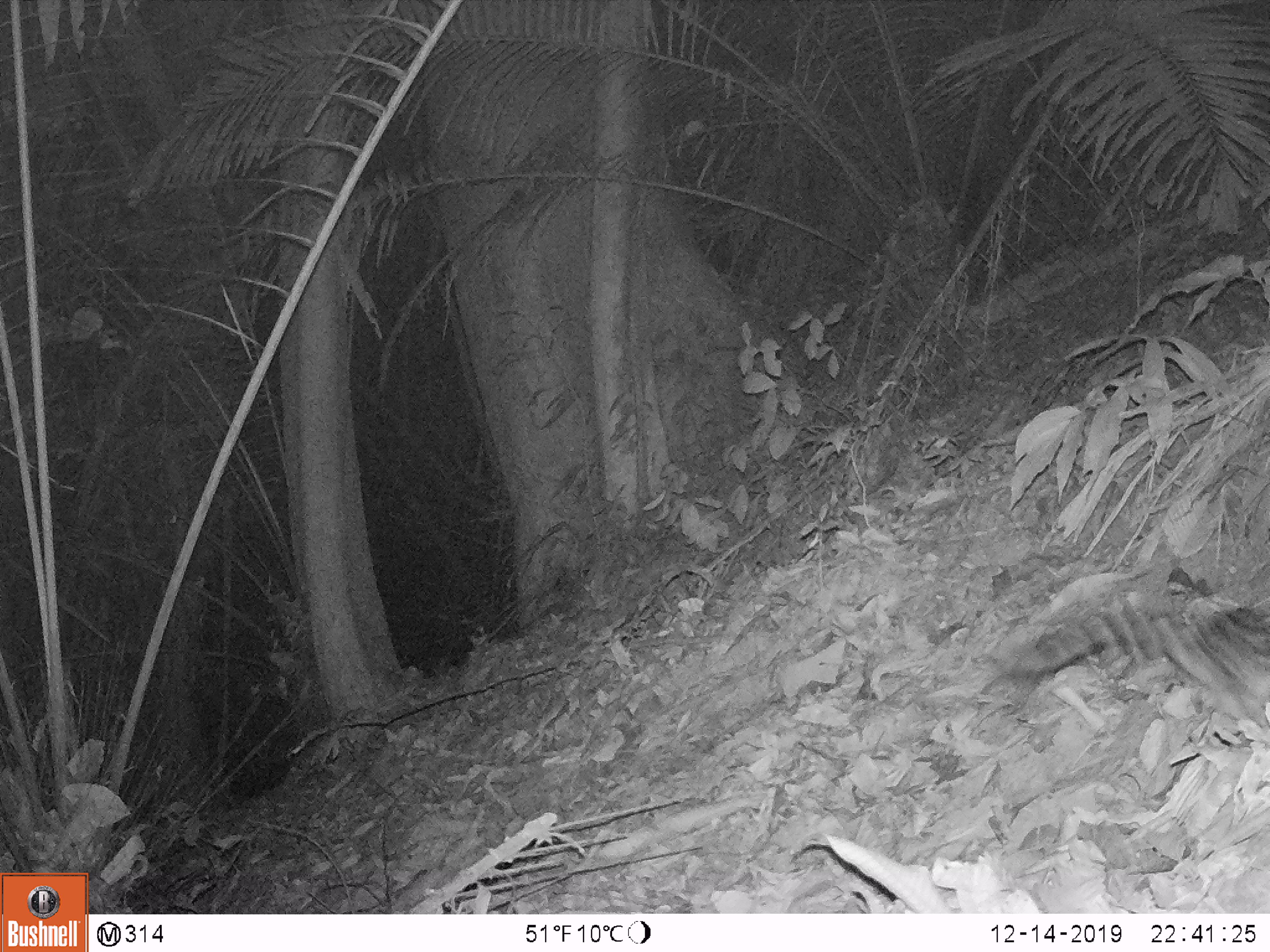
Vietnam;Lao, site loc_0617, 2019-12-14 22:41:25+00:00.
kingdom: Animalia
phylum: Chordata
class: Mammalia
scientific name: Mammalia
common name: mammal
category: unidentified small mammal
Unidentified small mammal (mammal) (Mammalia). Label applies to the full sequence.